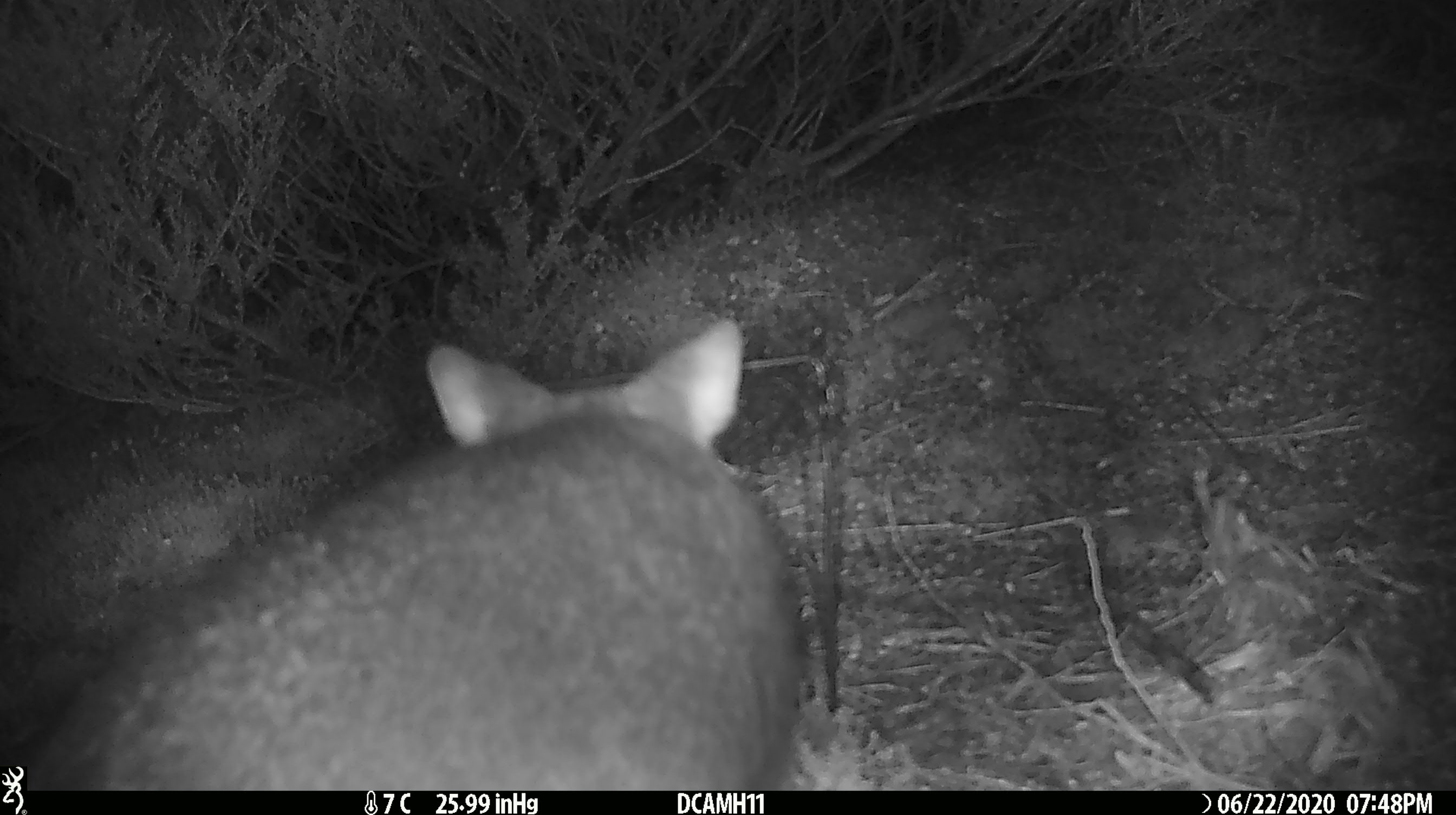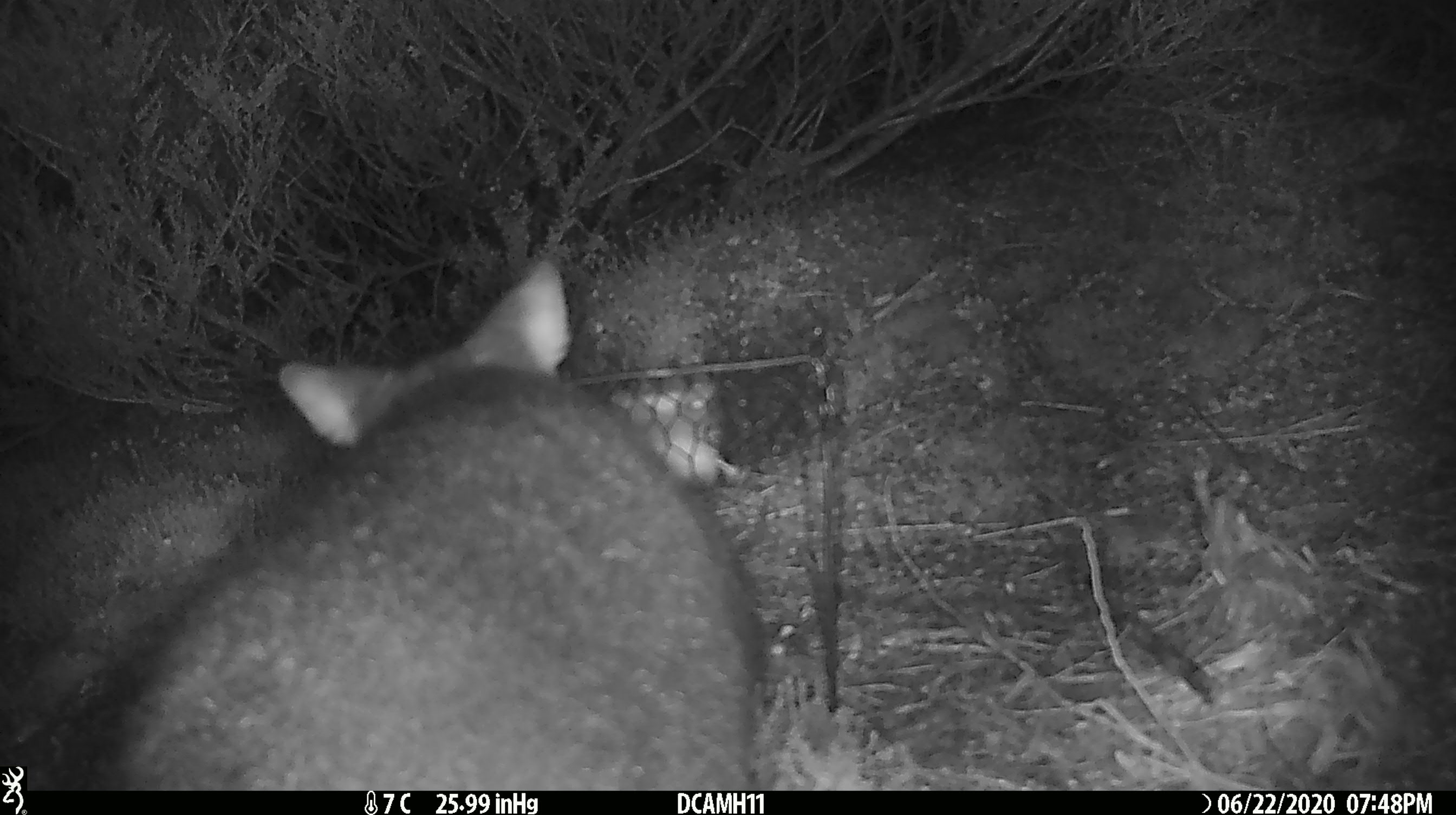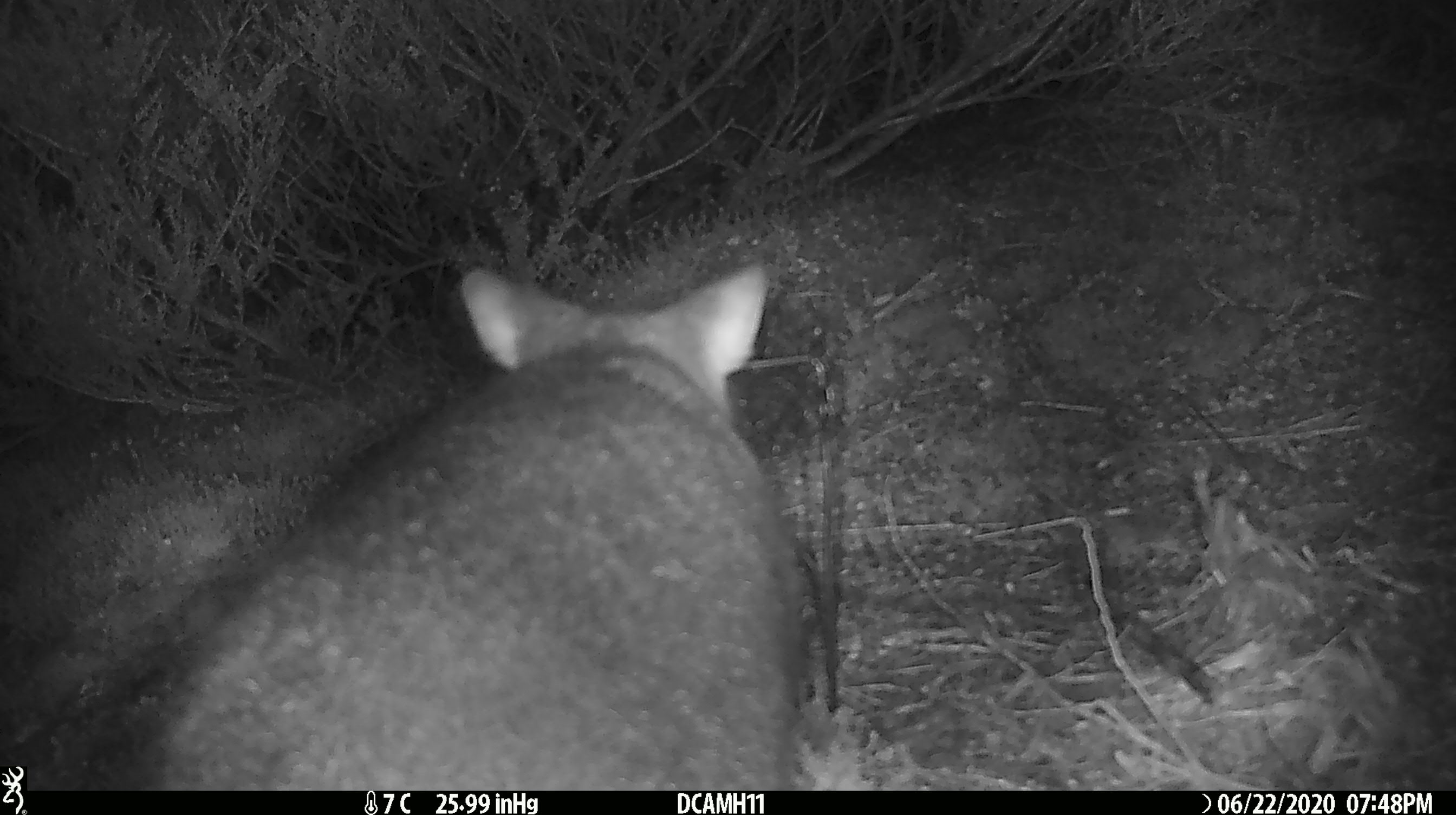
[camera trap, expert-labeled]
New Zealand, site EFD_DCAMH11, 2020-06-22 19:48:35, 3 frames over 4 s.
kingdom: Animalia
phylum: Chordata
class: Mammalia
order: Diprotodontia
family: Phalangeridae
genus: Trichosurus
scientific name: Trichosurus vulpecula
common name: common brushtail possum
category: possum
Possum (common brushtail possum) (Trichosurus vulpecula).